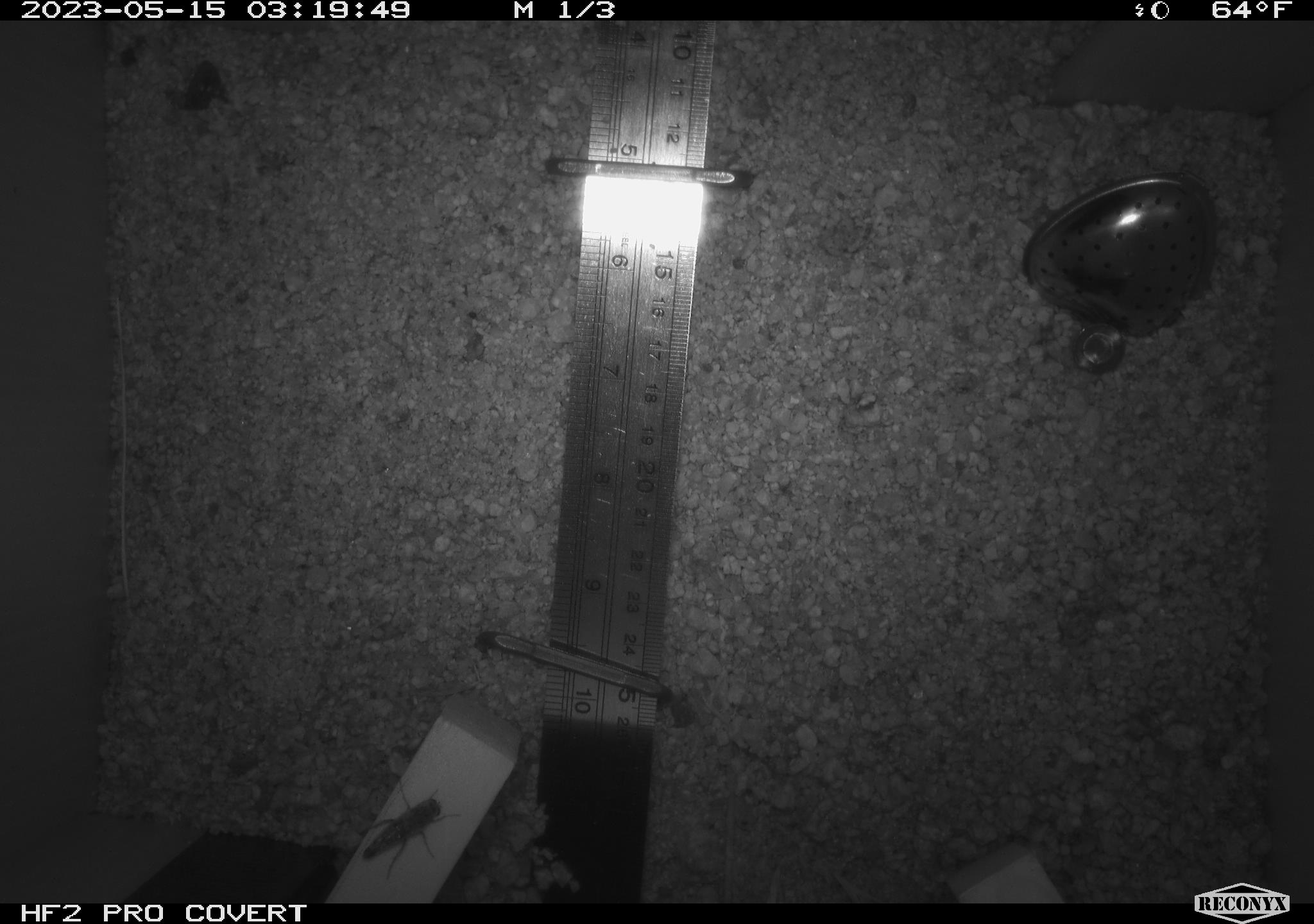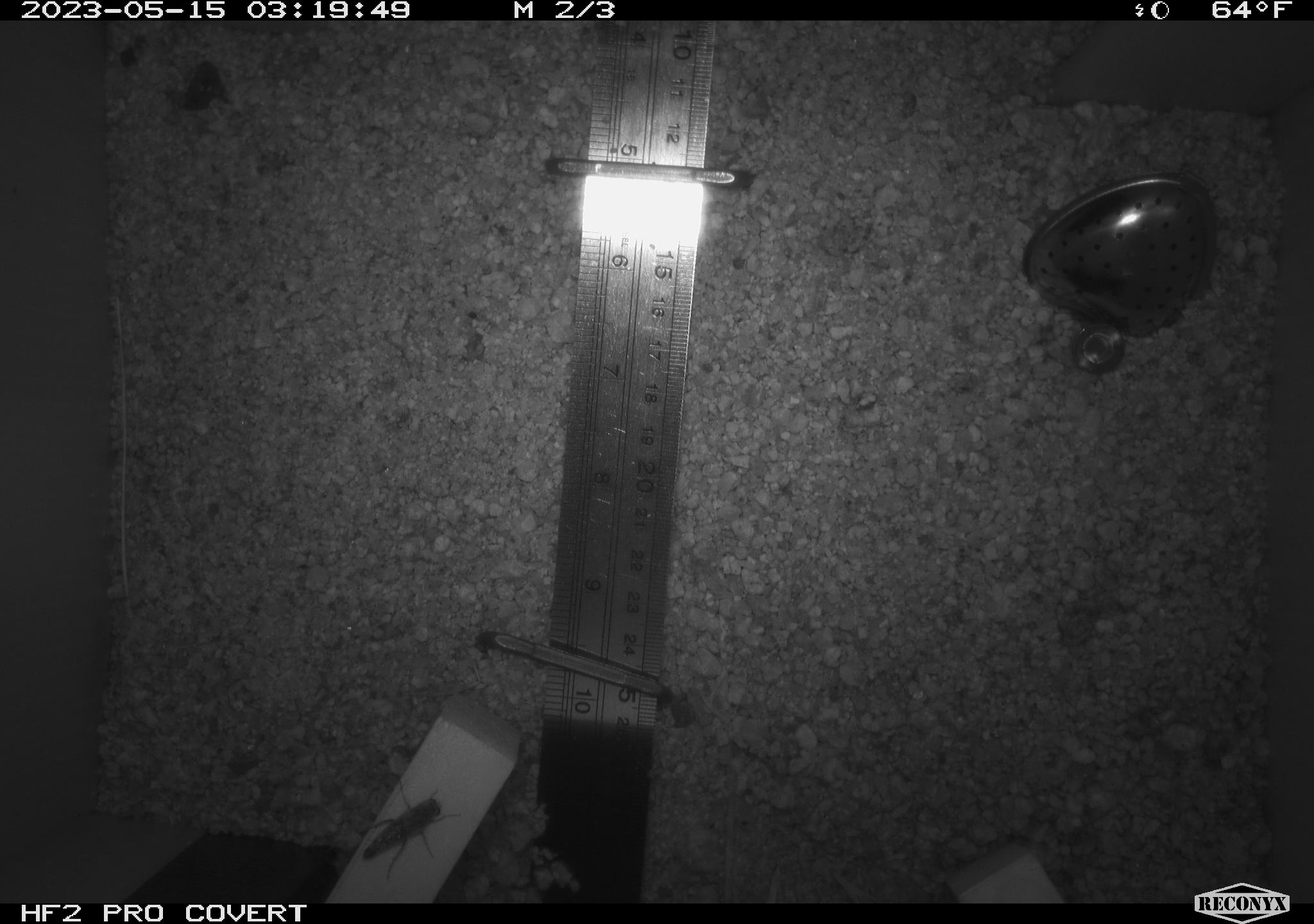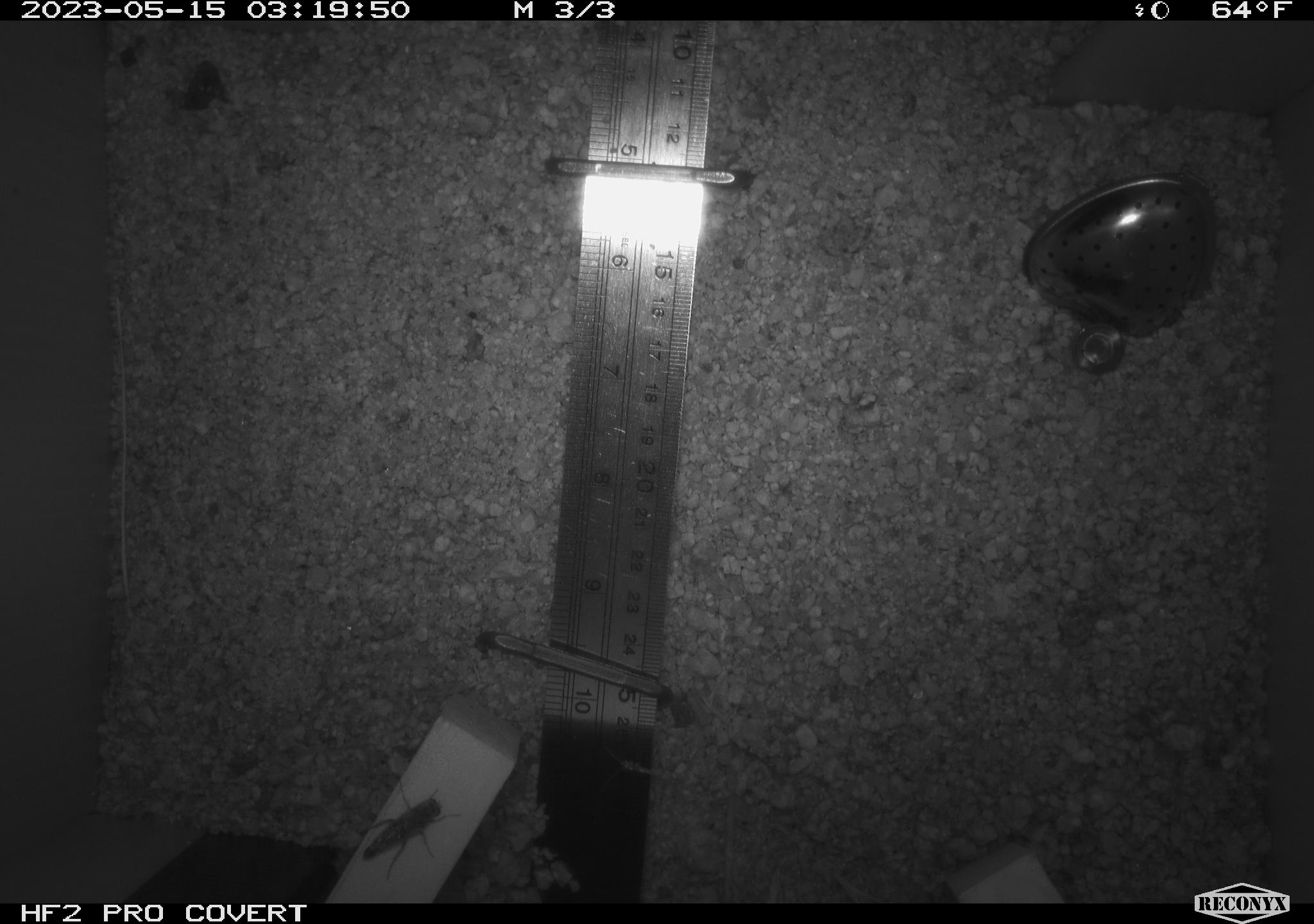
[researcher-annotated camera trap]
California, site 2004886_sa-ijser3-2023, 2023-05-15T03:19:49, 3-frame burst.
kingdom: Animalia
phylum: Arthropoda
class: Insecta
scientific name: Insecta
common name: insect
Insect (Insecta).